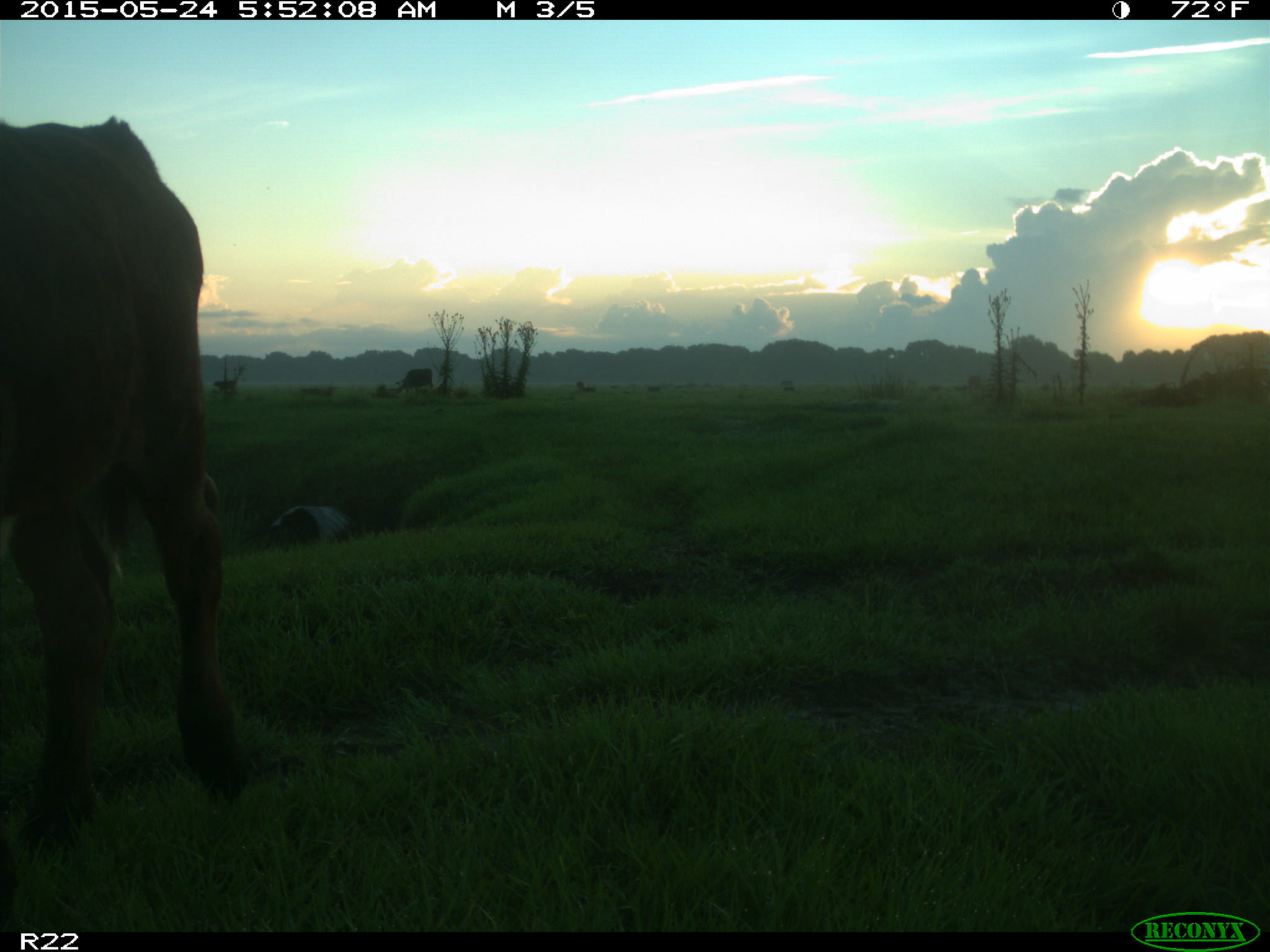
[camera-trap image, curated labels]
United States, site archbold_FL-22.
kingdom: Animalia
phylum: Chordata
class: Mammalia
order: Artiodactyla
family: Bovidae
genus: Bos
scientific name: Bos taurus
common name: domestic cow